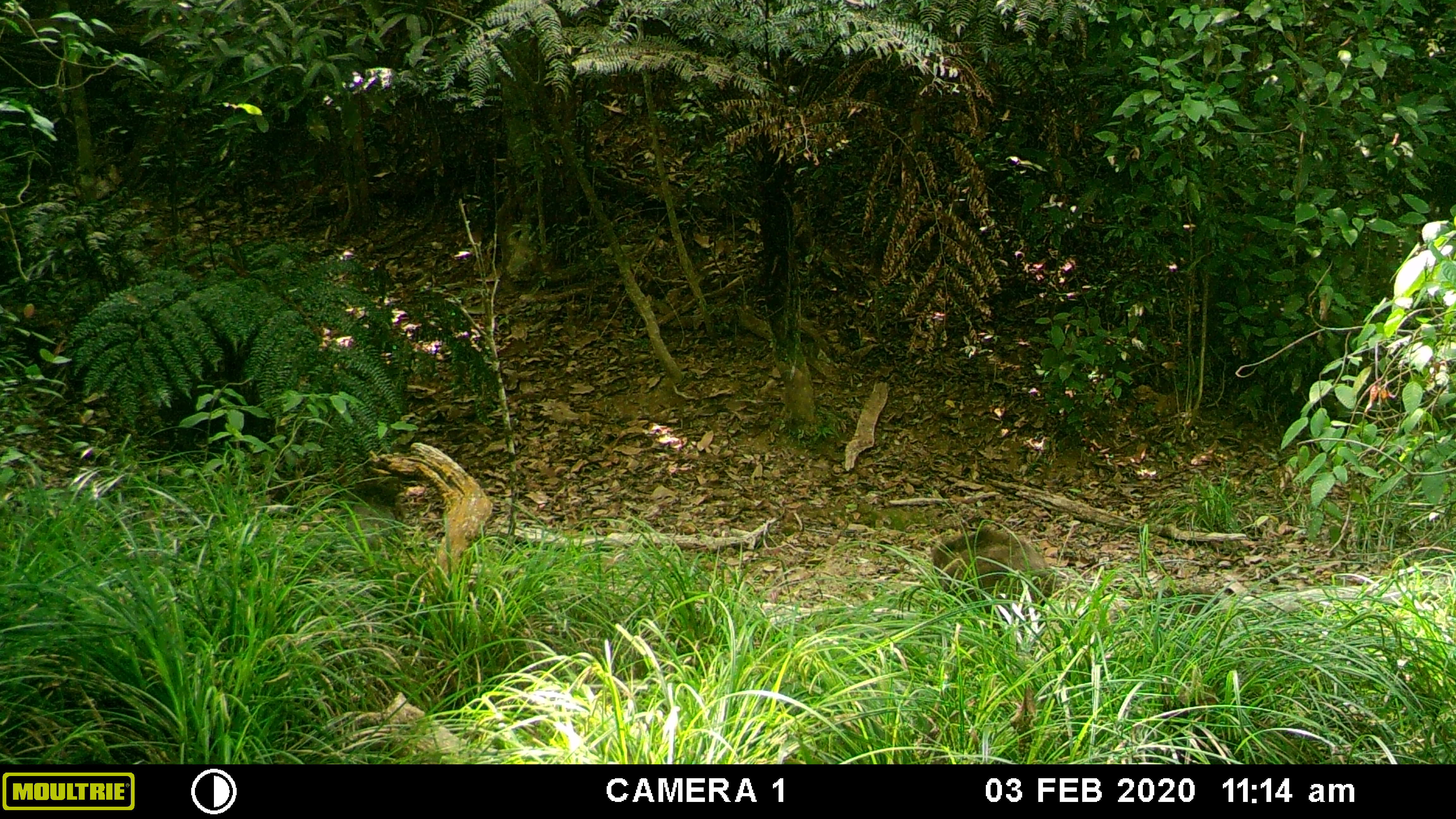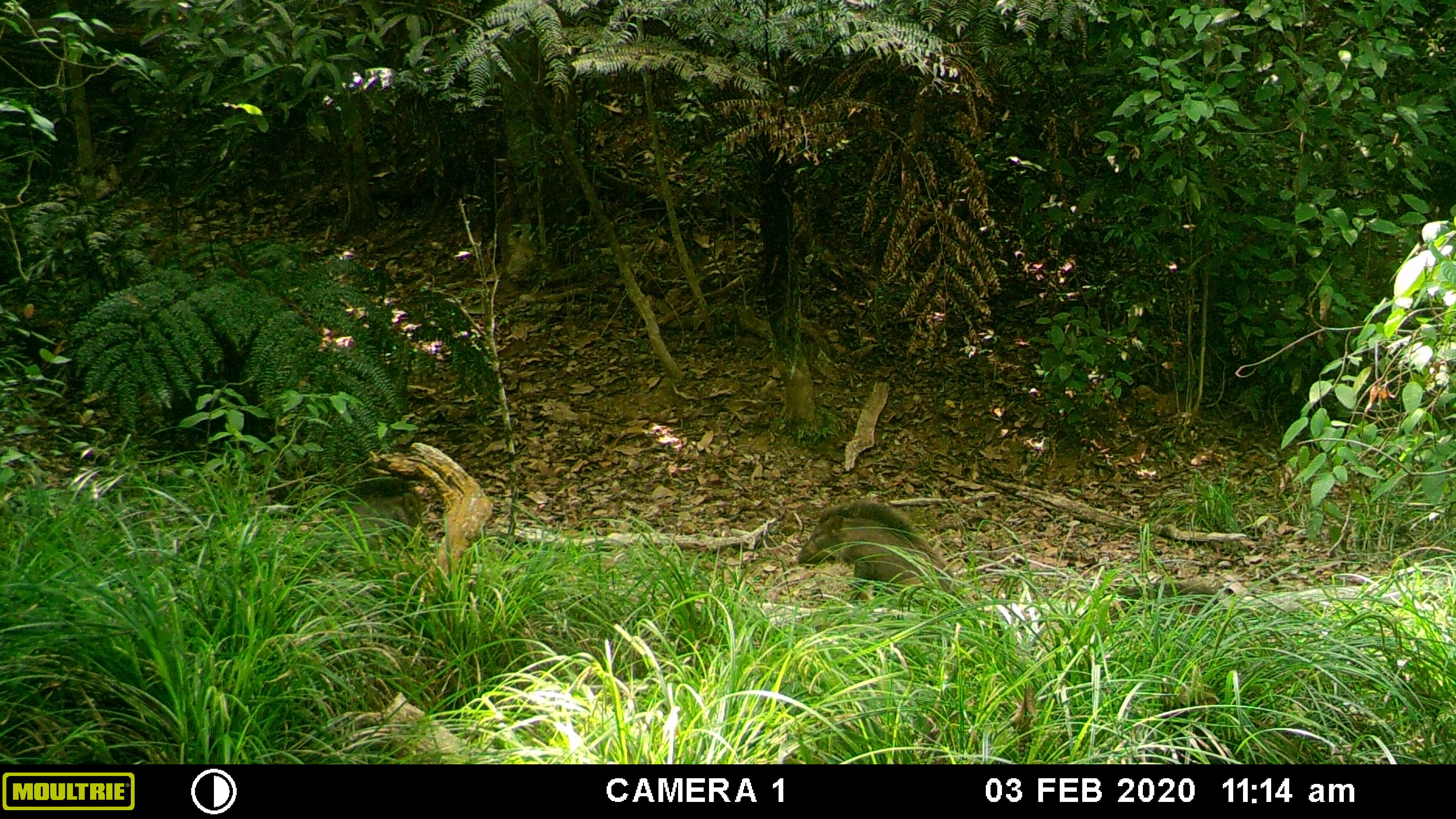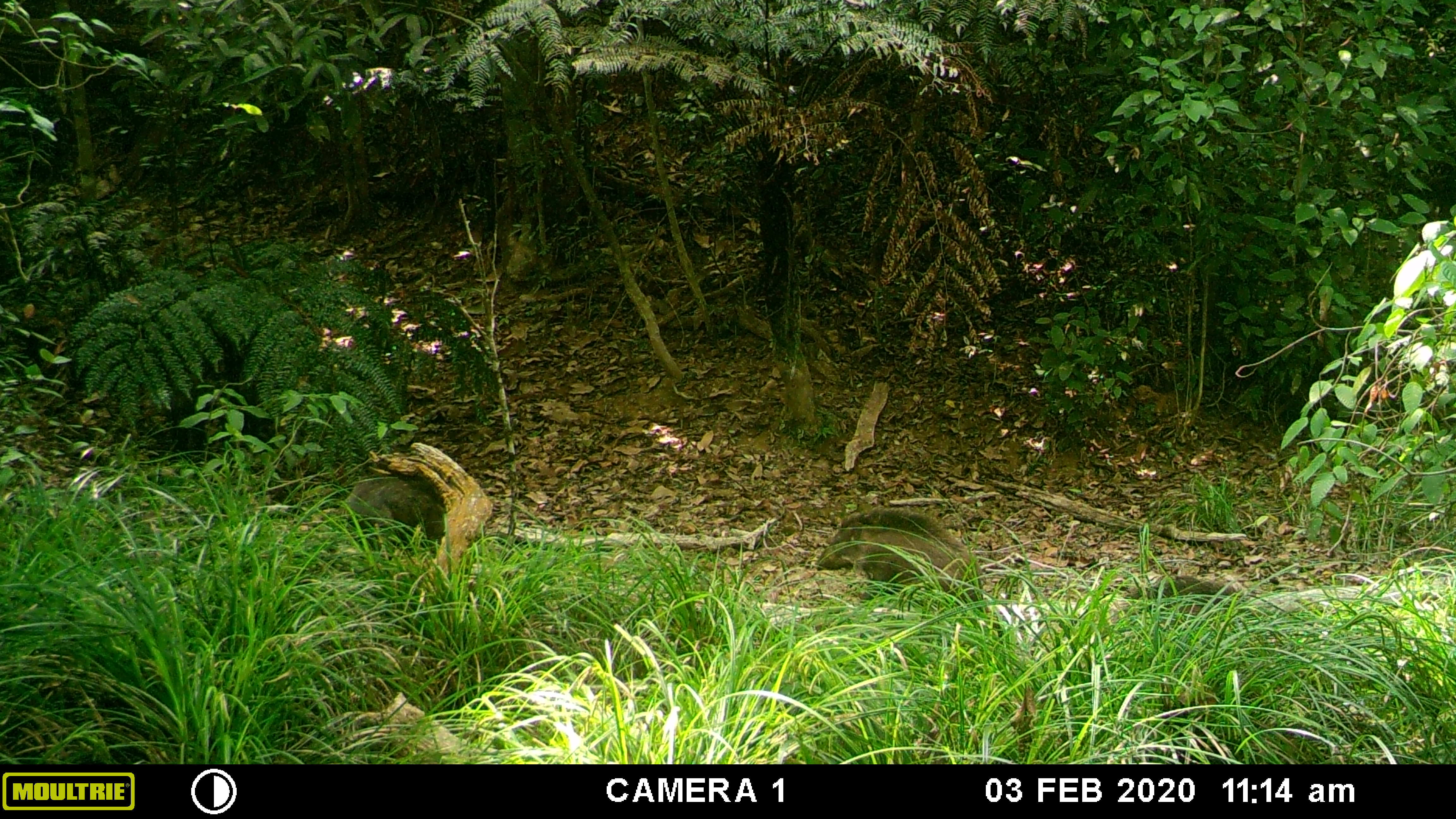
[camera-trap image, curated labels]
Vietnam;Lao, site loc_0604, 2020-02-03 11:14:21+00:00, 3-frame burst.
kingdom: Animalia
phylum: Chordata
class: Mammalia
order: Artiodactyla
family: Suidae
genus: Sus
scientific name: Sus scrofa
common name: eurasian wild pig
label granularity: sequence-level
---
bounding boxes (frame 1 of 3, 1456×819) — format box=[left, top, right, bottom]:
eurasian wild pig: box=[931, 525, 1053, 613]; box=[1126, 586, 1220, 620]; box=[347, 500, 396, 545]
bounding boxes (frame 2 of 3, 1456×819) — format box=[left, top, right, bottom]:
eurasian wild pig: box=[795, 500, 963, 606]; box=[333, 479, 428, 555]; box=[1104, 582, 1218, 623]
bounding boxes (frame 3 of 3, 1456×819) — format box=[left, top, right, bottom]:
eurasian wild pig: box=[814, 506, 1003, 637]; box=[338, 475, 446, 559]; box=[1126, 575, 1236, 615]